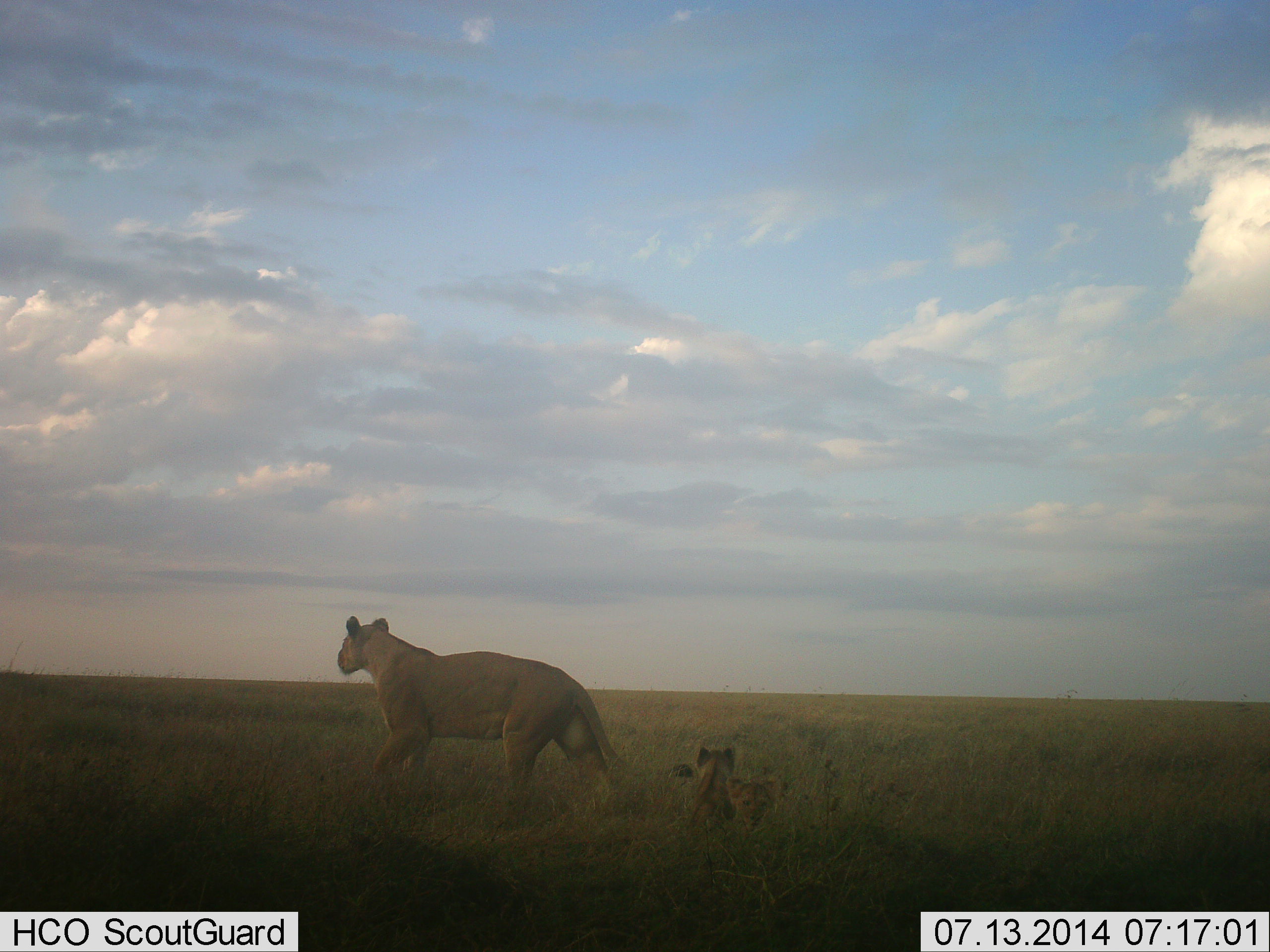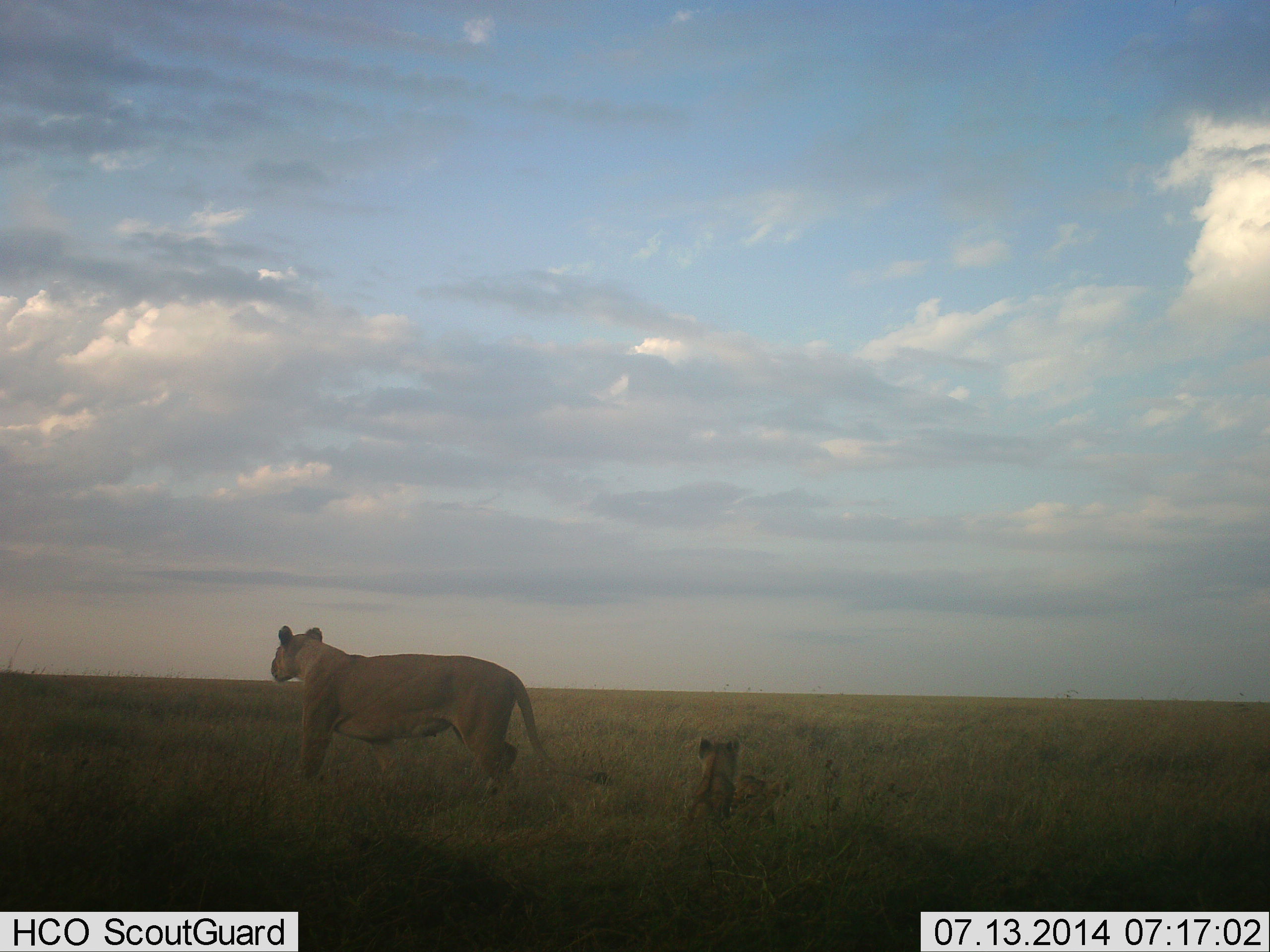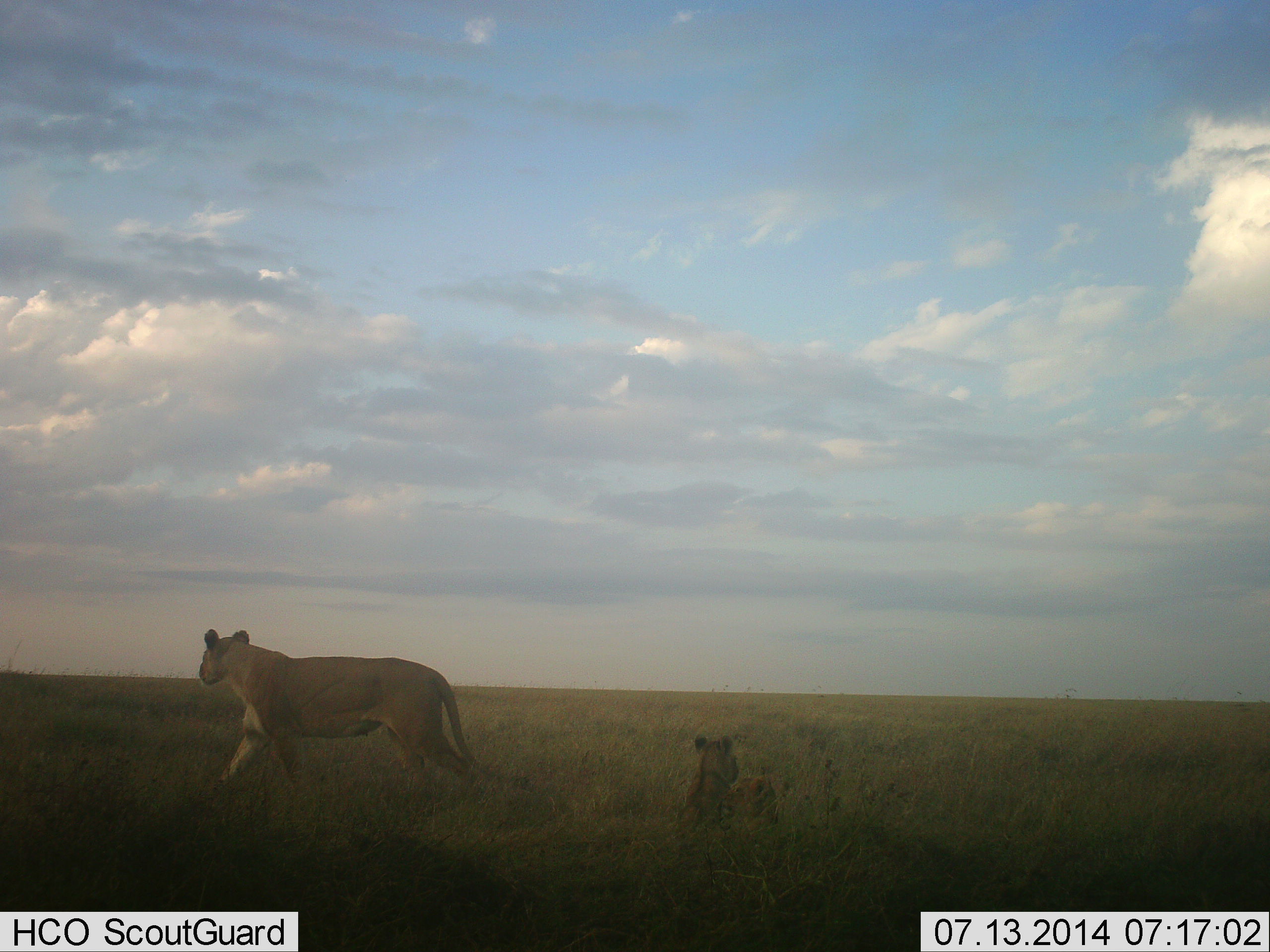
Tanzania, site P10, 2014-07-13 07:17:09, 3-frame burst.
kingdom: Animalia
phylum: Chordata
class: Mammalia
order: Carnivora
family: Felidae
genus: Panthera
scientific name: Panthera leo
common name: lion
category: lionfemale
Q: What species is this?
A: Lionfemale (lion) (Panthera leo).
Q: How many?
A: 3.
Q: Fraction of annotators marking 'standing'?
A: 40%.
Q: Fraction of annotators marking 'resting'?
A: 40%.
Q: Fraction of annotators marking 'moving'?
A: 70%.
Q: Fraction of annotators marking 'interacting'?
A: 10%.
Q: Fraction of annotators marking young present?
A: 90%.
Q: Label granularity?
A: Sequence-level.